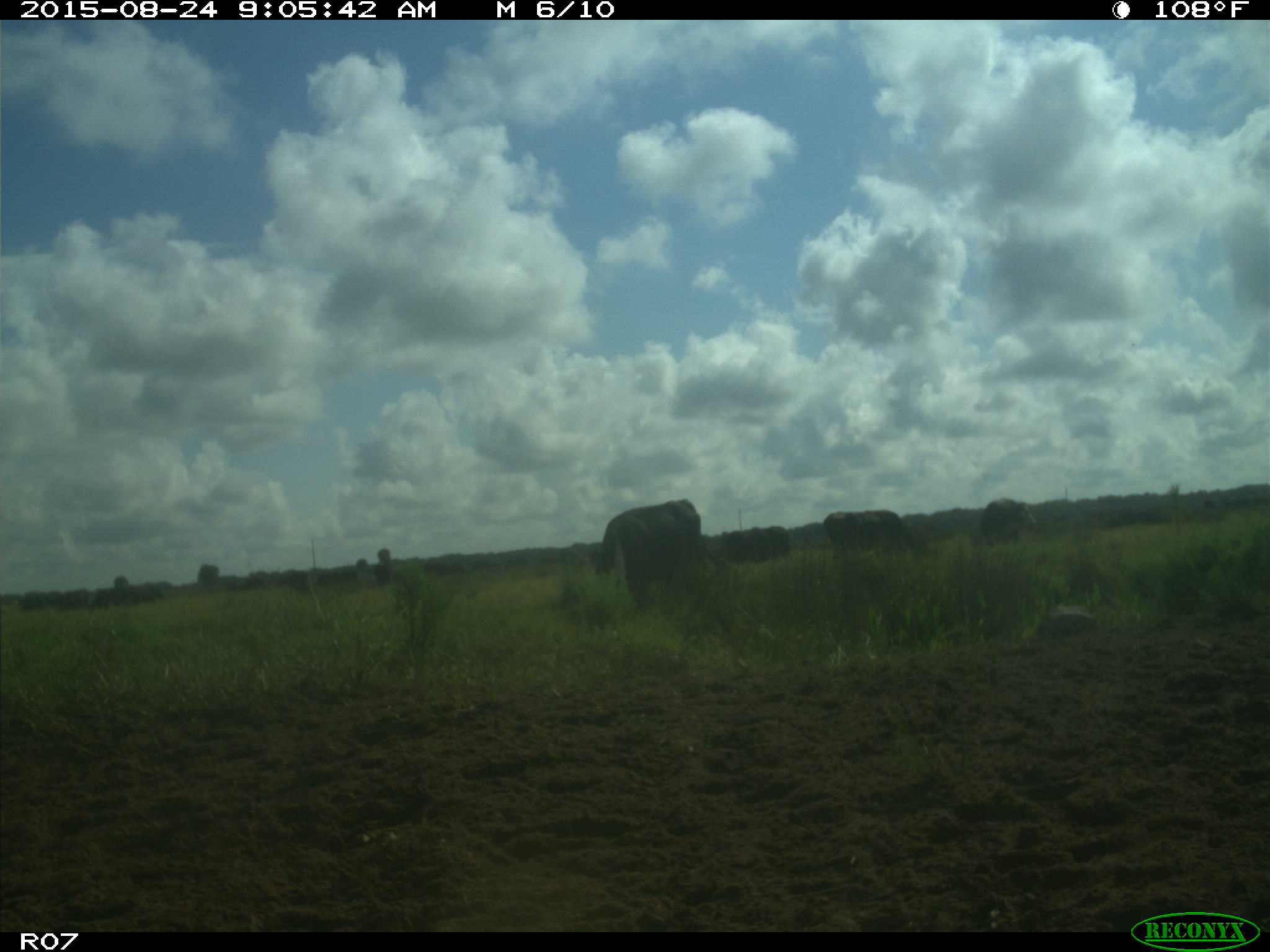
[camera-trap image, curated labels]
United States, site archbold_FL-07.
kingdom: Animalia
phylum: Chordata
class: Mammalia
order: Artiodactyla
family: Bovidae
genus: Bos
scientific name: Bos taurus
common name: domestic cow